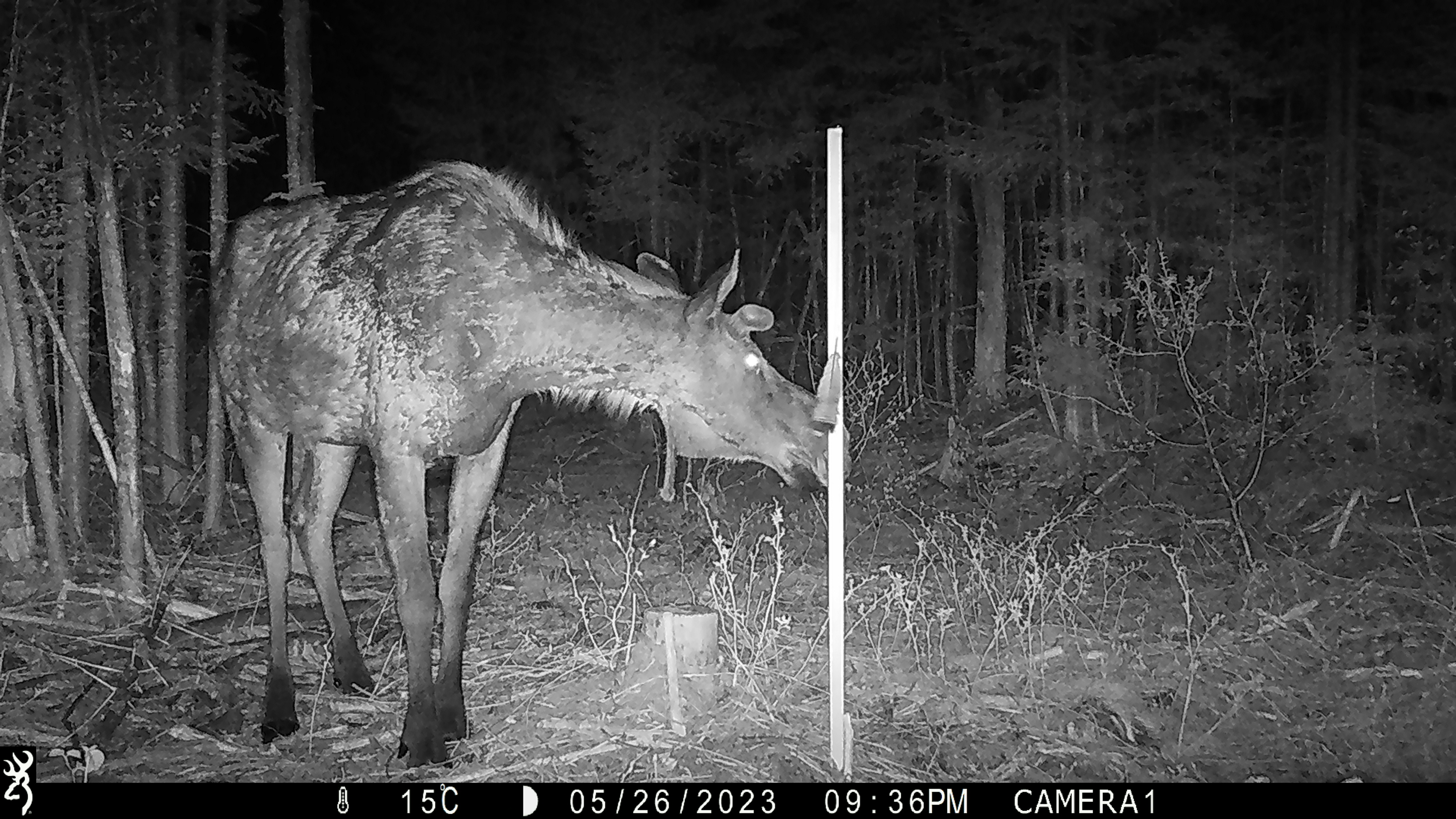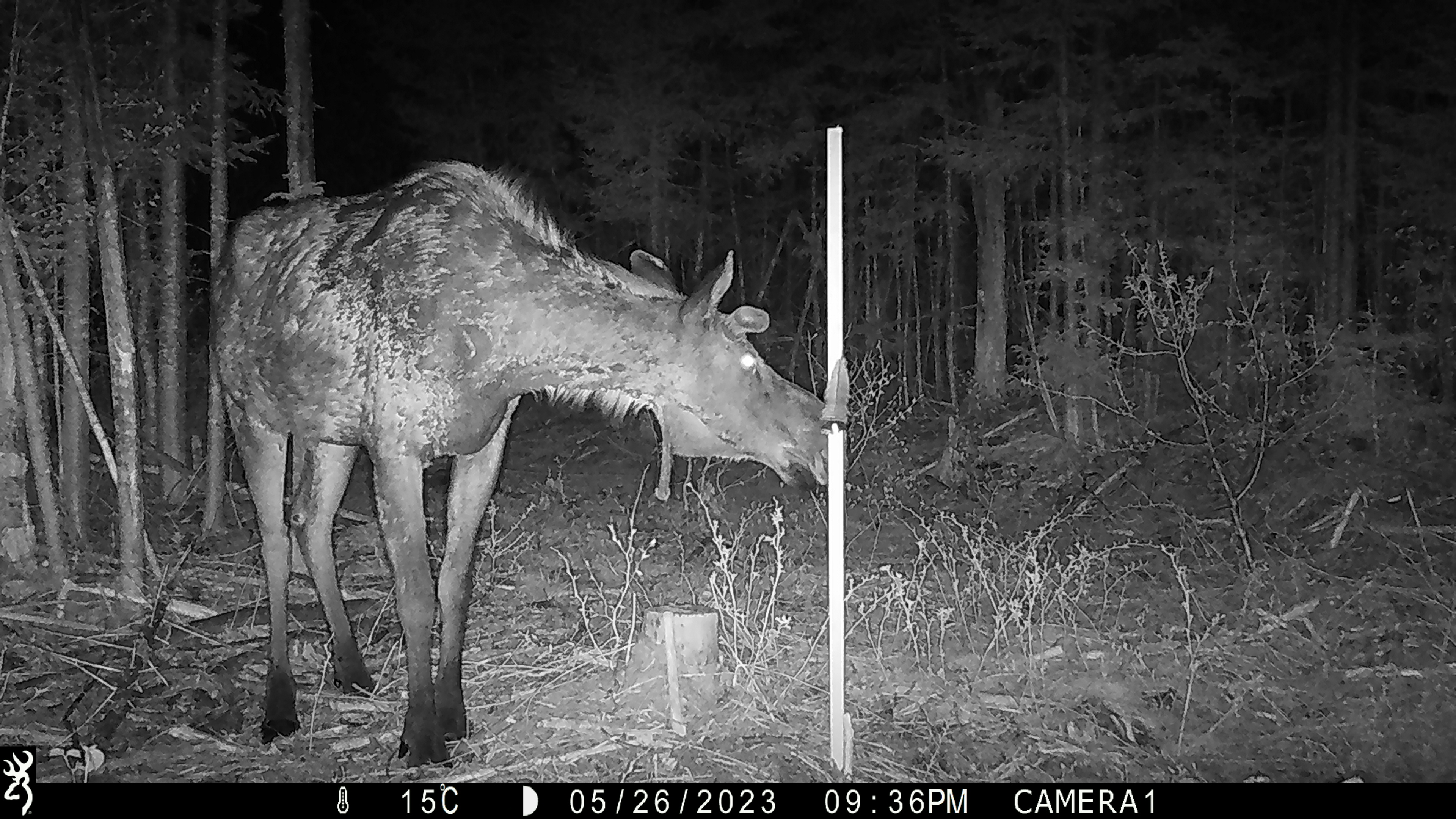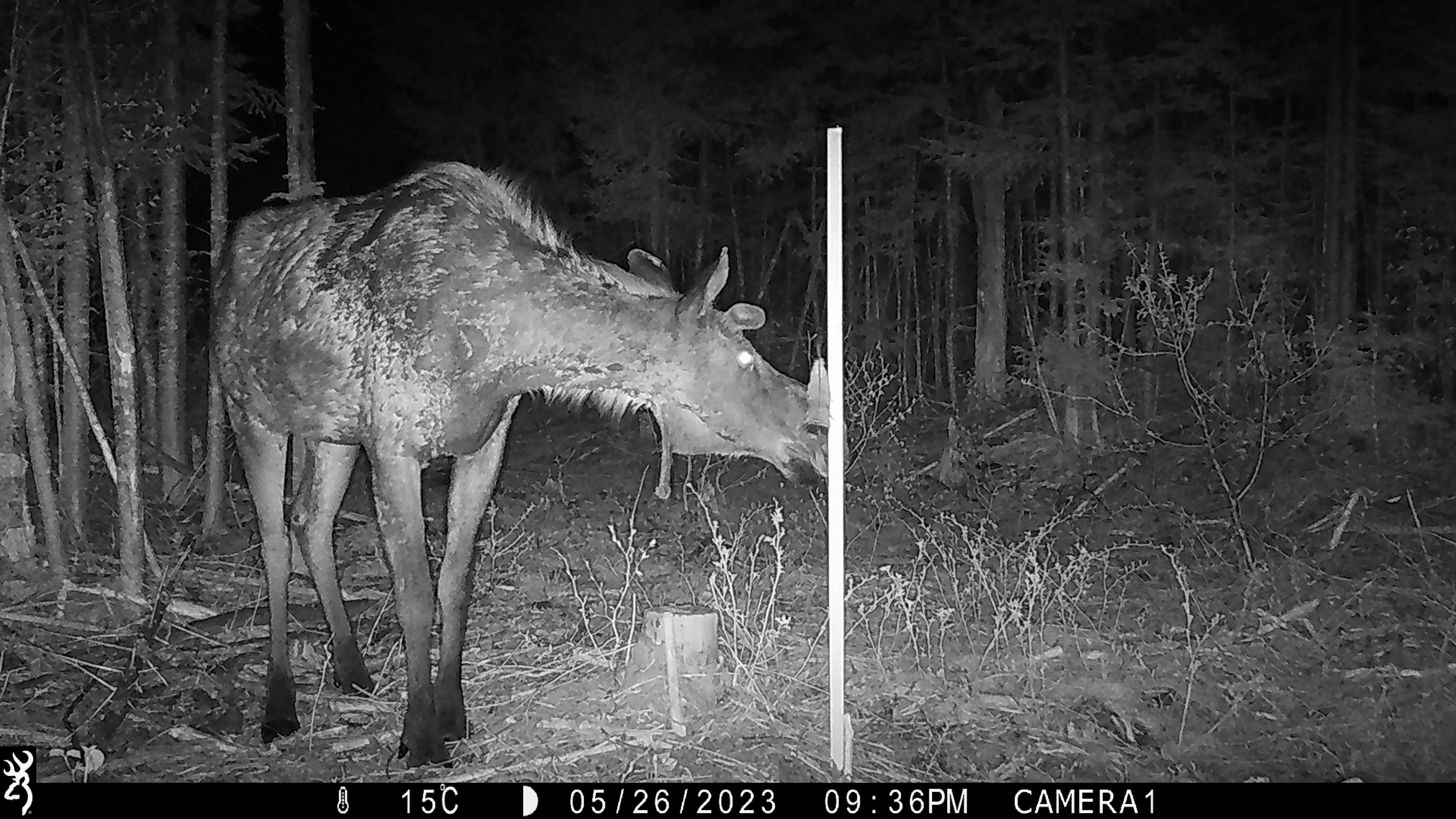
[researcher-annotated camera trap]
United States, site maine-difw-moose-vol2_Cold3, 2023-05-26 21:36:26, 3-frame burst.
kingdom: Animalia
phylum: Chordata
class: Mammalia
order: Artiodactyla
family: Cervidae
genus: Alces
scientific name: Alces alces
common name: moose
Moose (Alces alces).